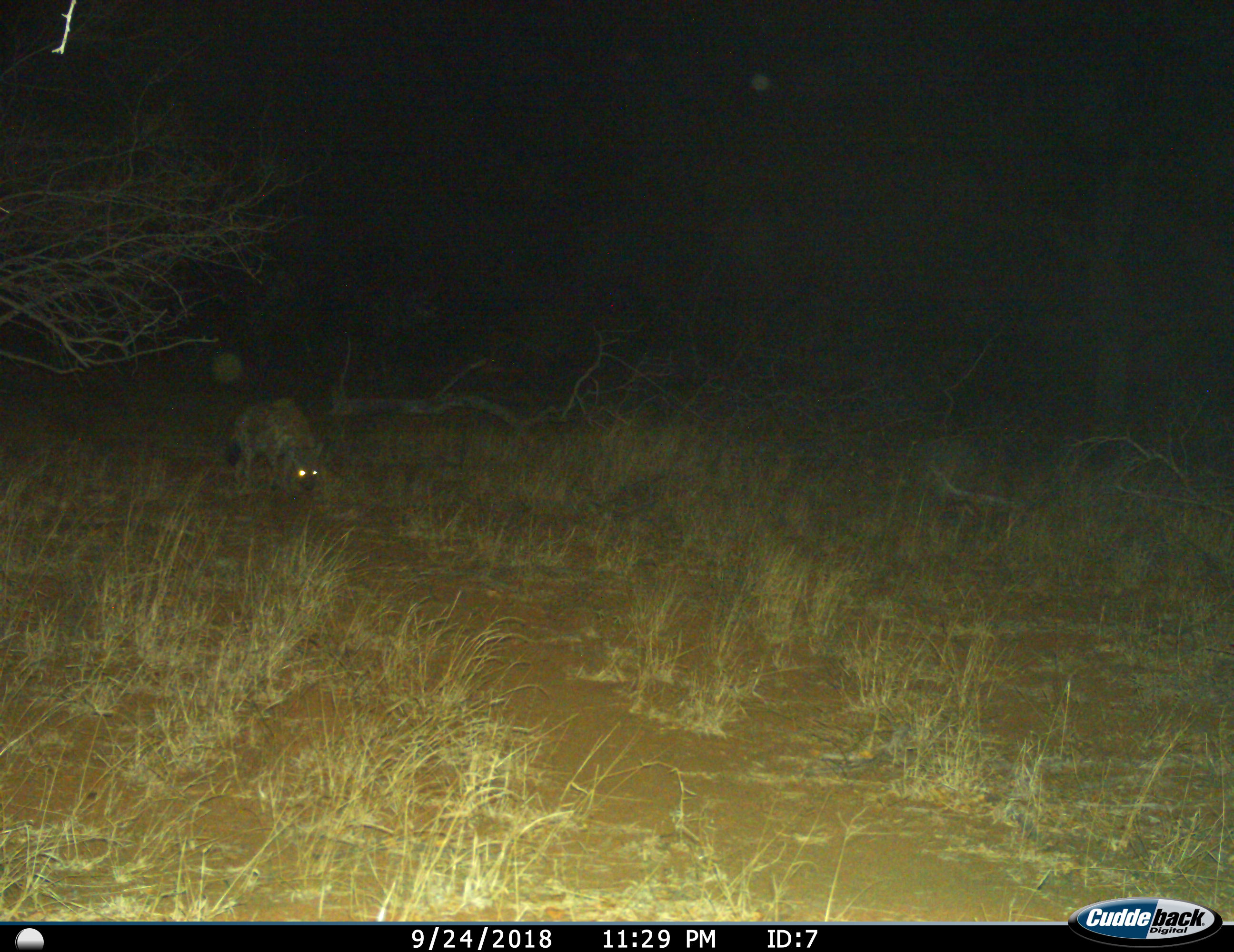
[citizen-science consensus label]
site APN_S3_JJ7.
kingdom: Animalia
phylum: Chordata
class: Mammalia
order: Carnivora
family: Hyaenidae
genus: Crocuta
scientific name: Crocuta crocuta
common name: spotted hyena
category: hyenaspotted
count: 1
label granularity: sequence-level